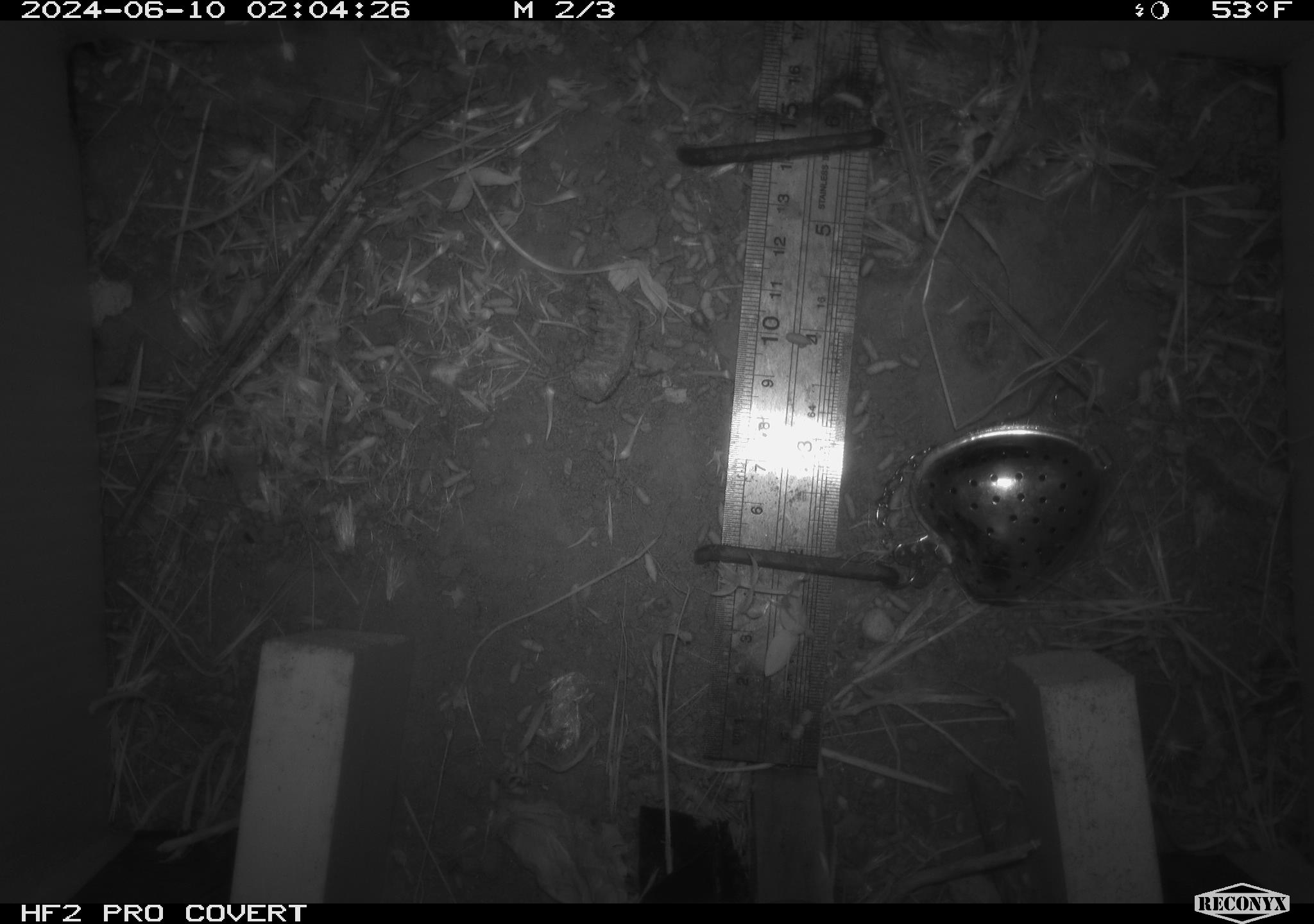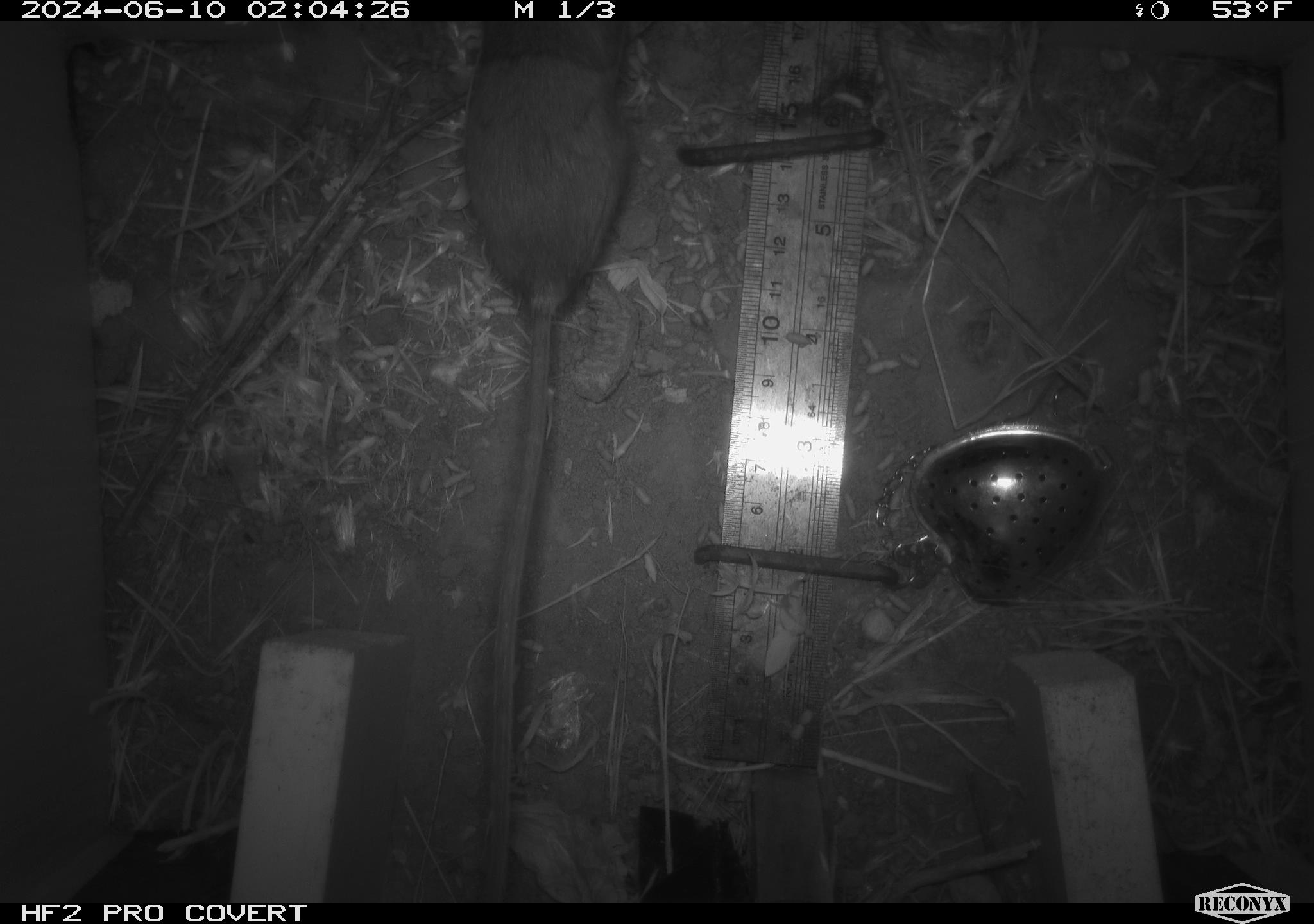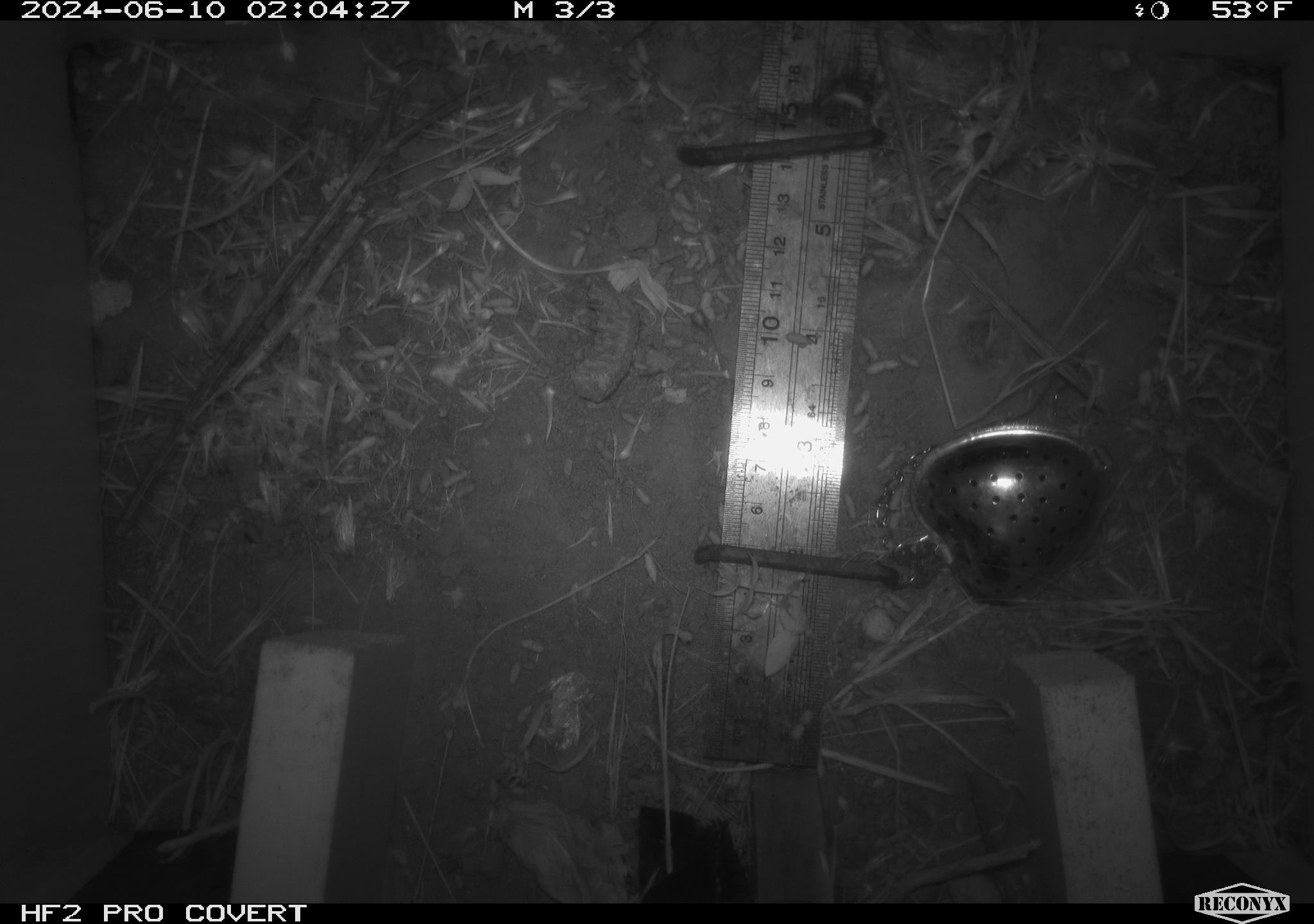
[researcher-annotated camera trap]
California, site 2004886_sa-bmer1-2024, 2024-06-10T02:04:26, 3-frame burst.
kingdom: Animalia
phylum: Chordata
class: Mammalia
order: Rodentia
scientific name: Rodentia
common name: mouse species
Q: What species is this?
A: Mouse species (Rodentia).